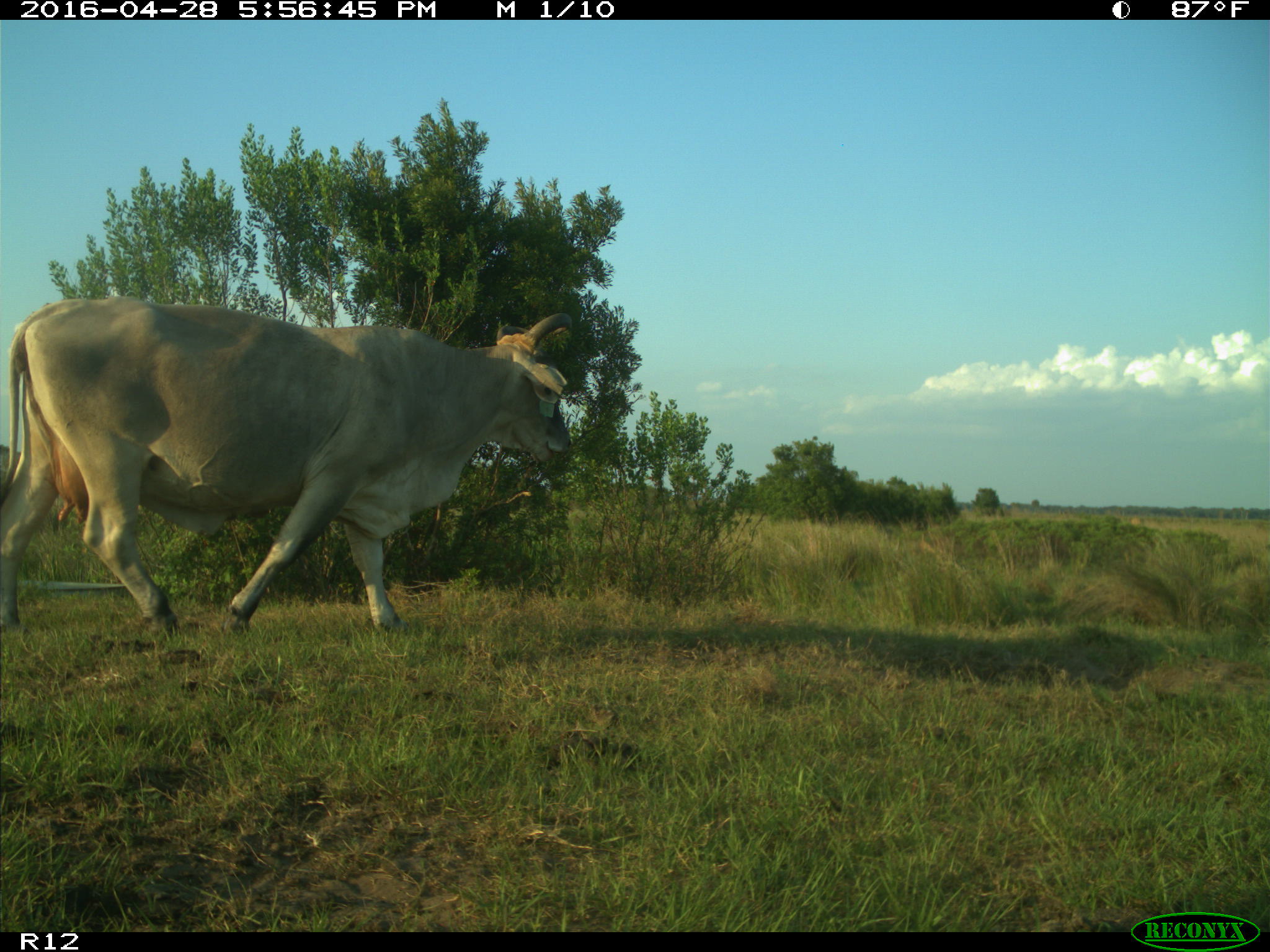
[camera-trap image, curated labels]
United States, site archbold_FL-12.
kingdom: Animalia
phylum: Chordata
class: Mammalia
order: Artiodactyla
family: Bovidae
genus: Bos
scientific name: Bos taurus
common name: domestic cow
Bos taurus (domestic cow).